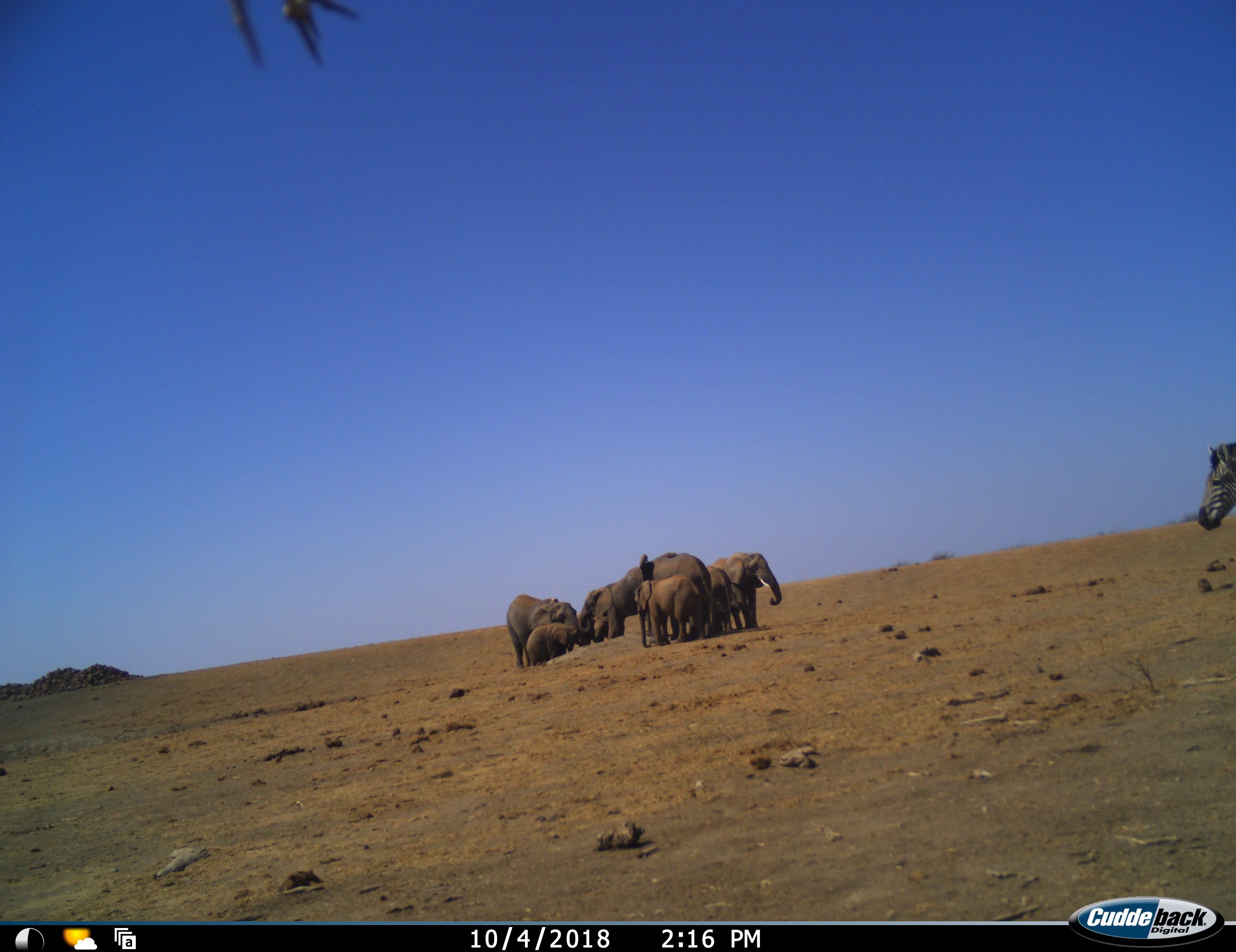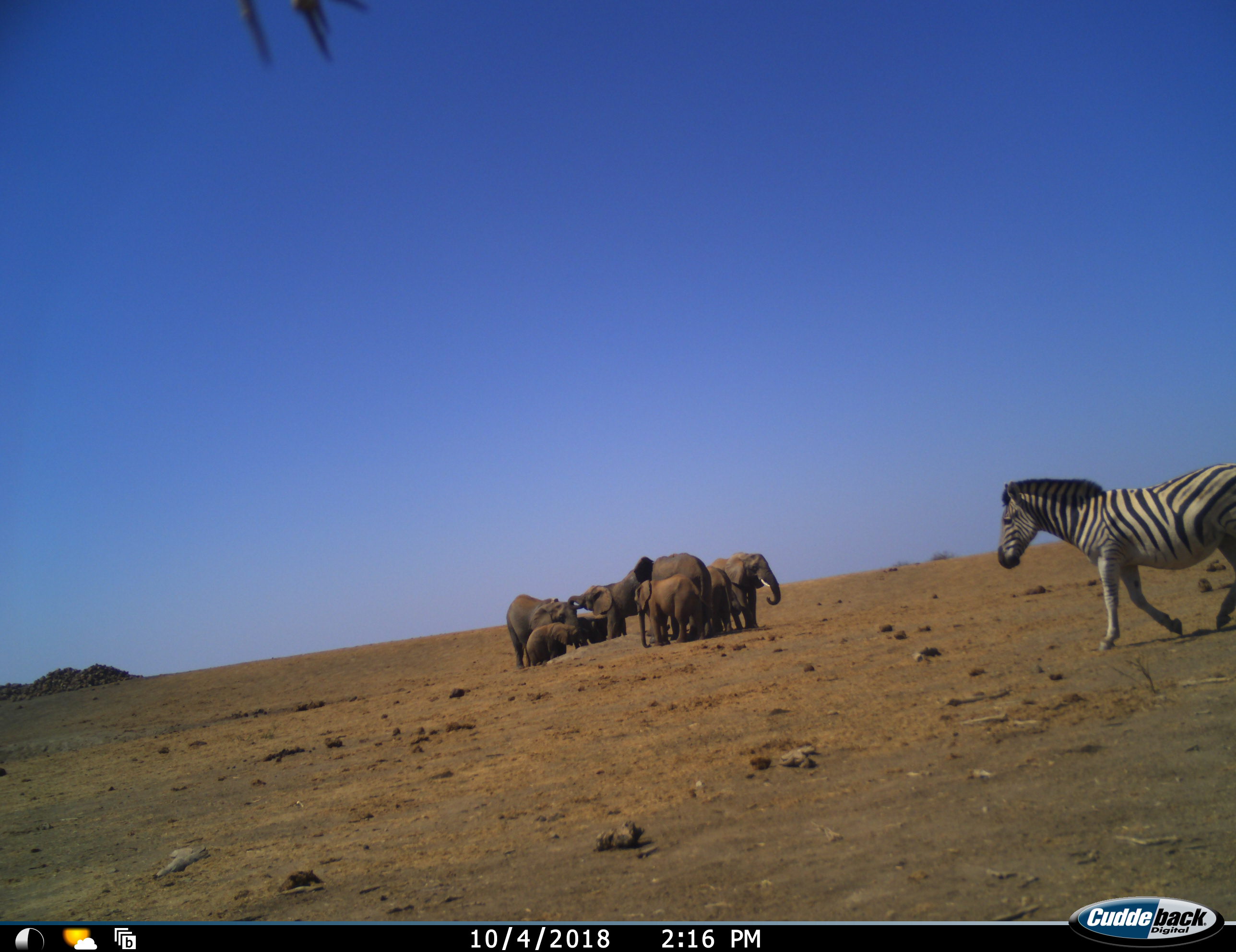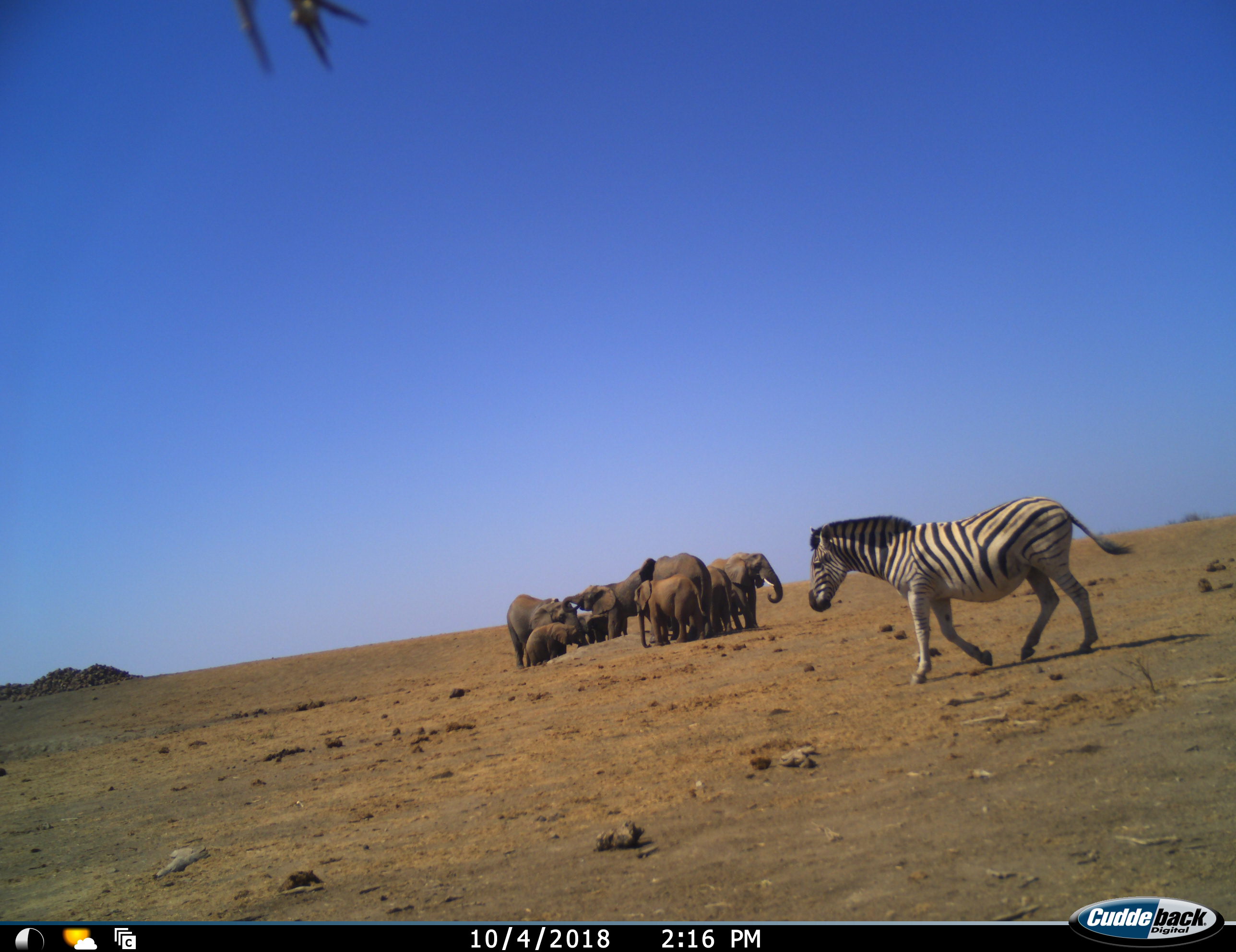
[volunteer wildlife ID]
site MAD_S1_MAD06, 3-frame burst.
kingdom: Animalia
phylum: Chordata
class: Mammalia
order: Proboscidea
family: Elephantidae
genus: Loxodonta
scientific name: Loxodonta africana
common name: african bush elephant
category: elephant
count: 9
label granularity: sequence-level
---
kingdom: Animalia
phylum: Chordata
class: Mammalia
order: Perissodactyla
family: Equidae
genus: Equus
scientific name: Equus quagga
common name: plains zebra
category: zebraplains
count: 1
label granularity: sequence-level